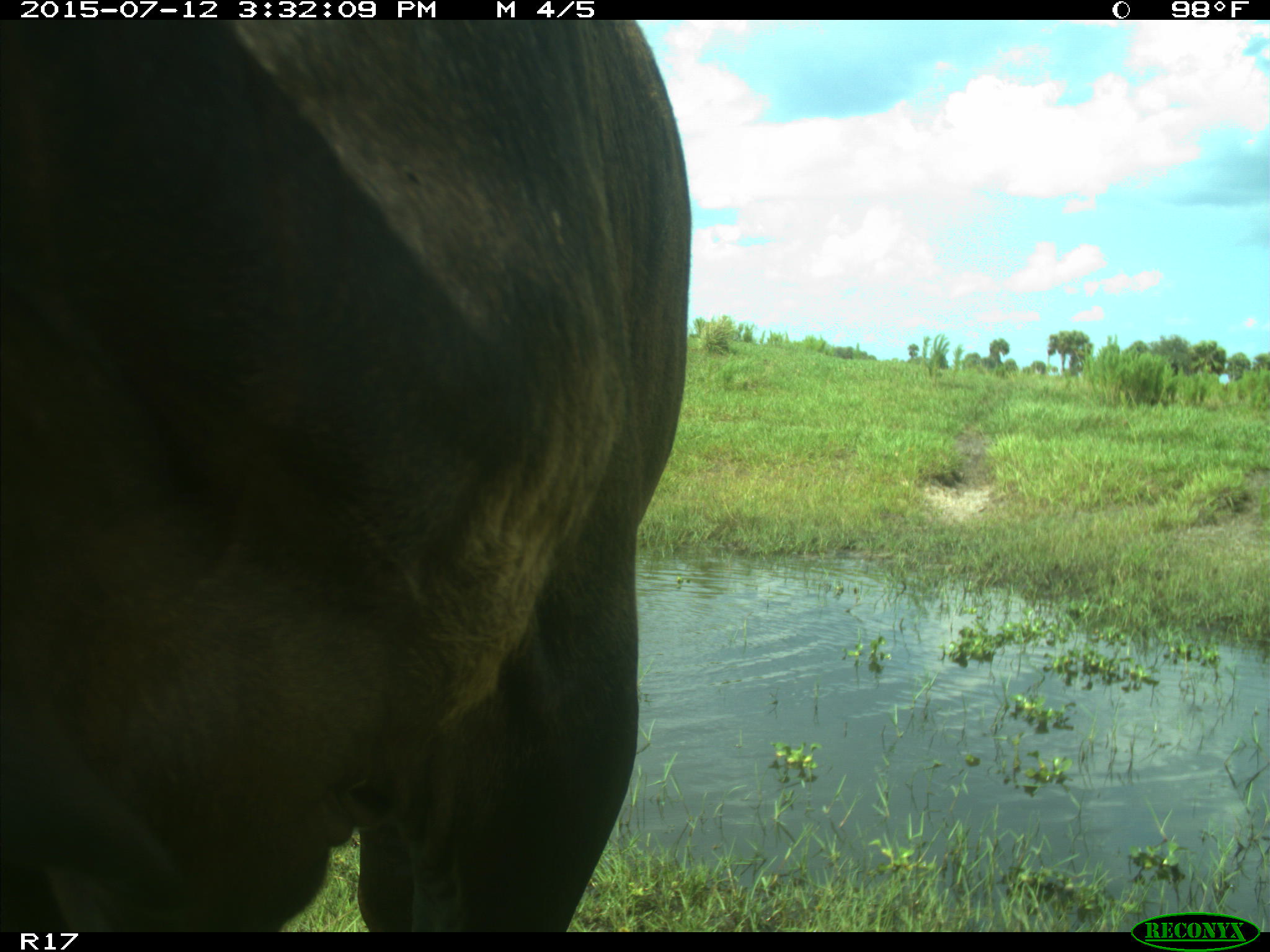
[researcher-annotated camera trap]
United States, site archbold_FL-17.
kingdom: Animalia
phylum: Chordata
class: Mammalia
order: Artiodactyla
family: Bovidae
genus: Bos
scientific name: Bos taurus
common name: domestic cow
Bos taurus (domestic cow).